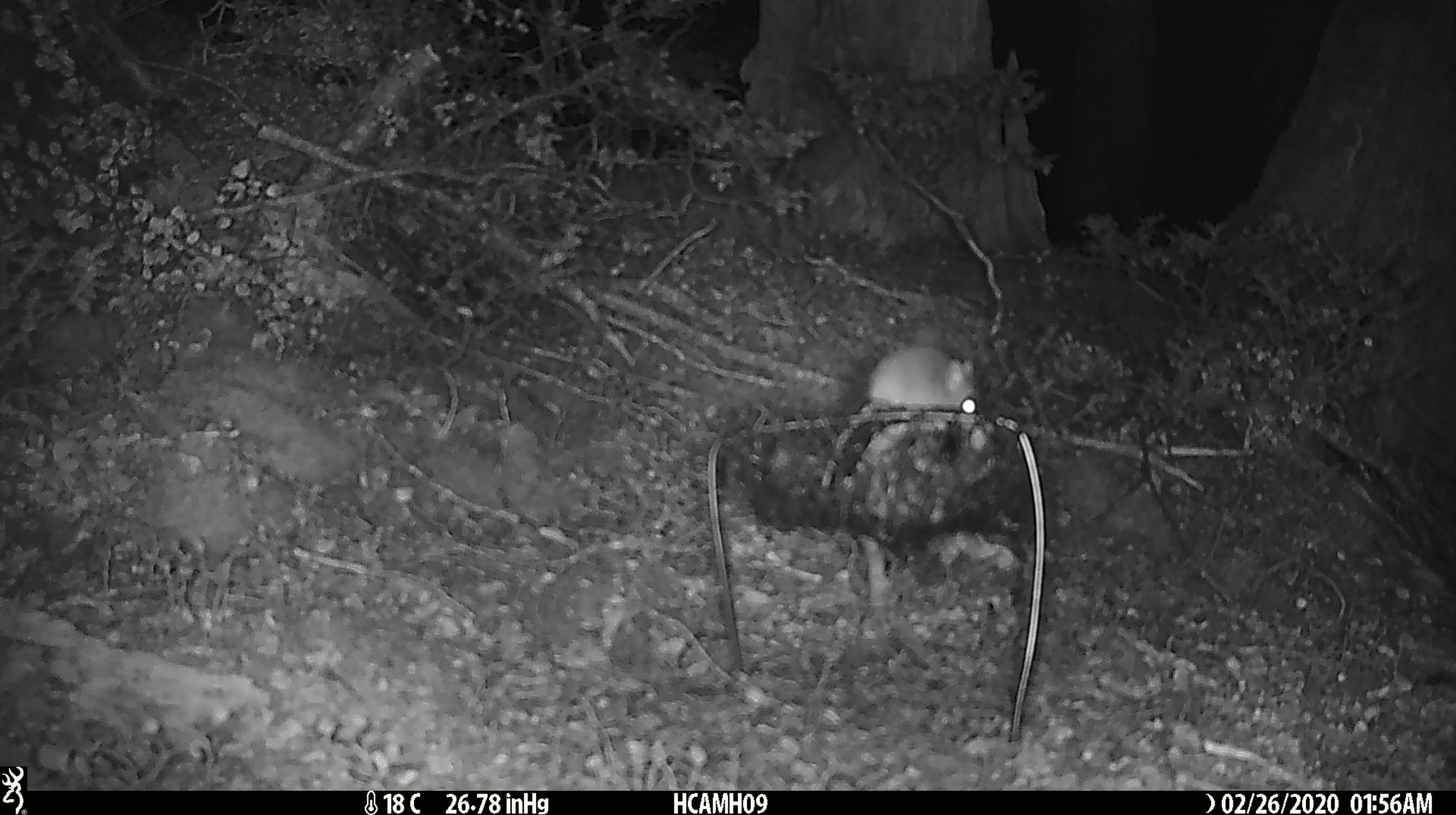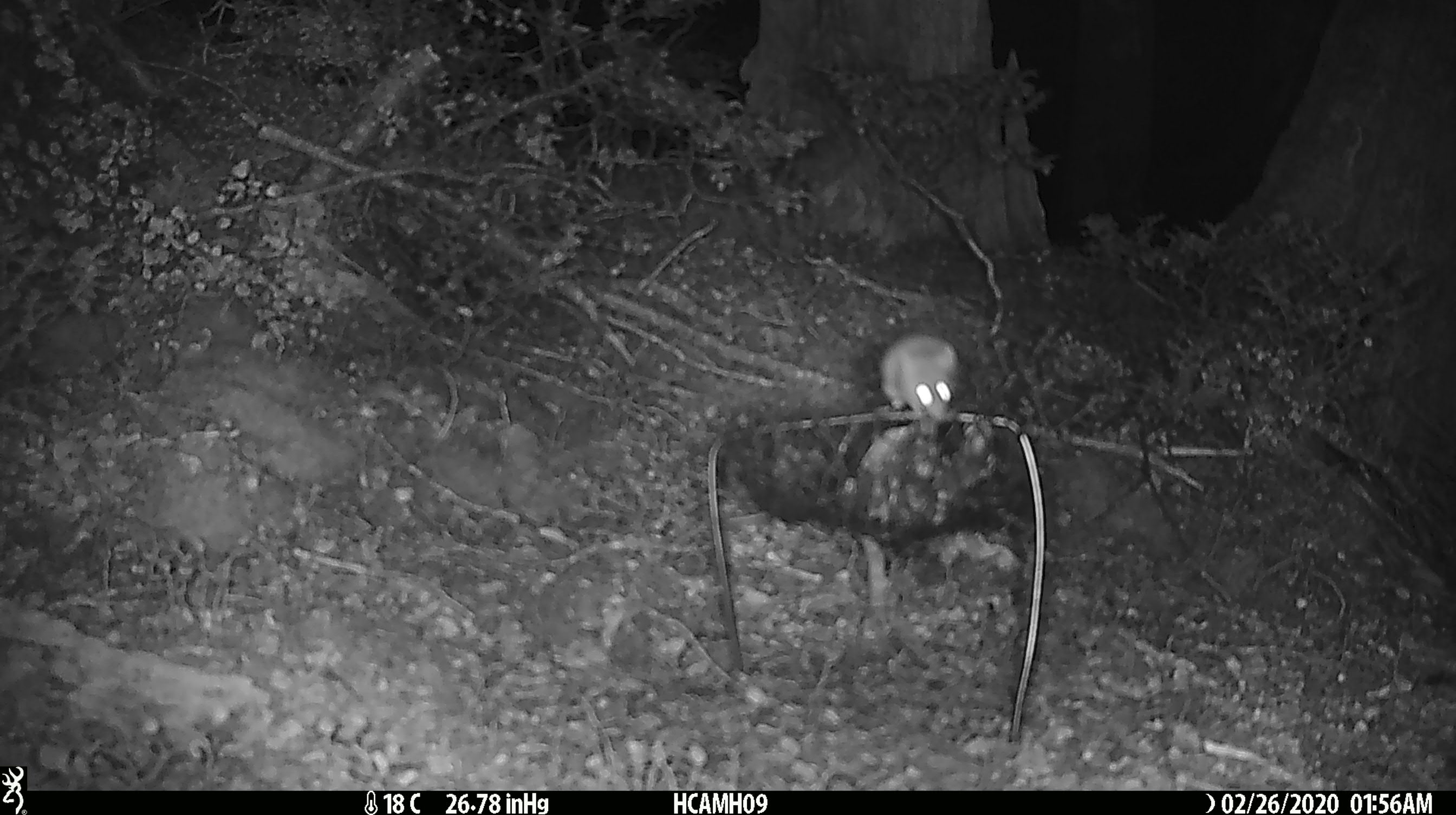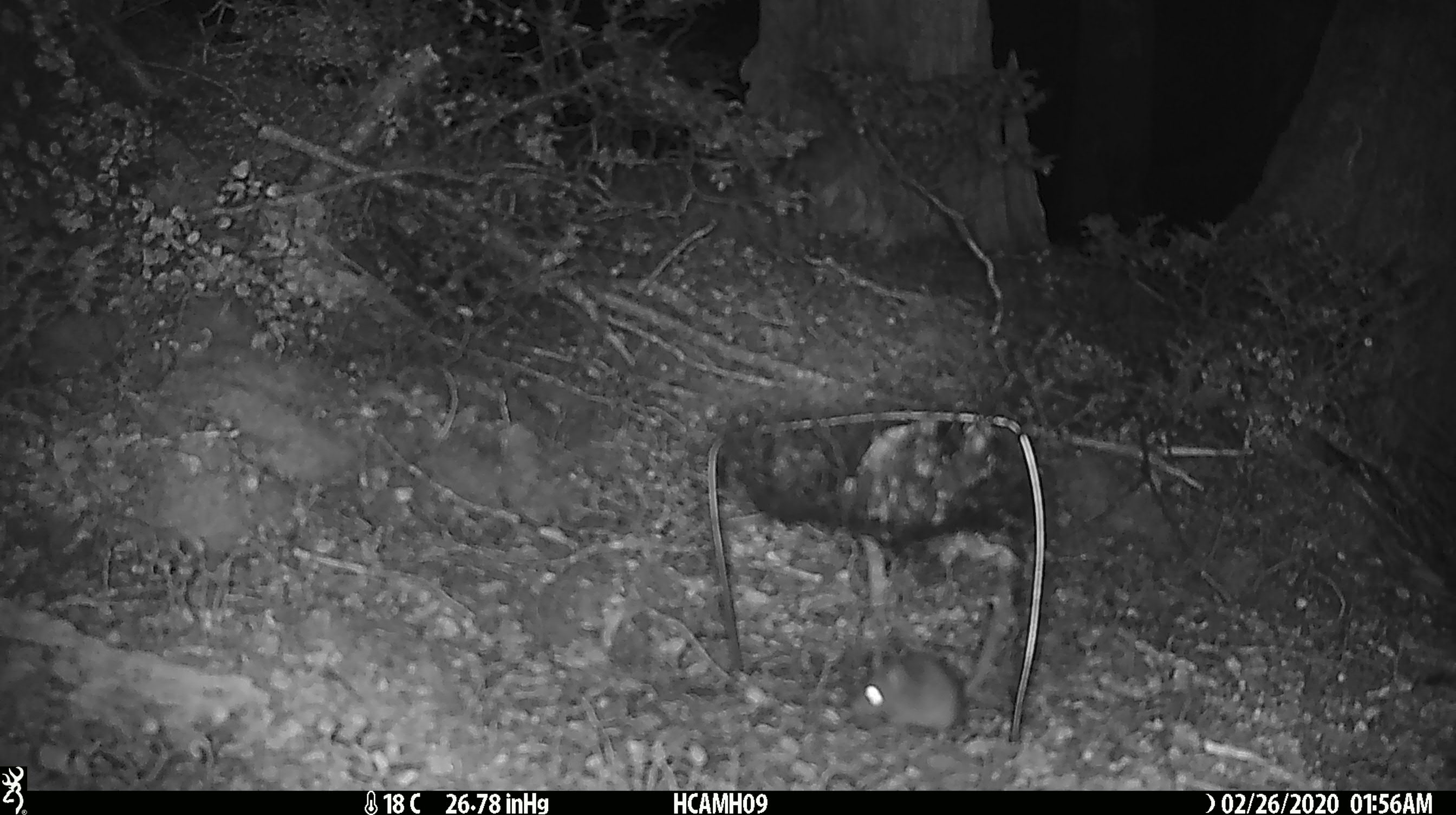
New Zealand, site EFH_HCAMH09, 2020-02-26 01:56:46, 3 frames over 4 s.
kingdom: Animalia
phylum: Chordata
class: Mammalia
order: Rodentia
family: Muridae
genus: Mus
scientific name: Mus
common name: mouse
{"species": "mouse (Mus)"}